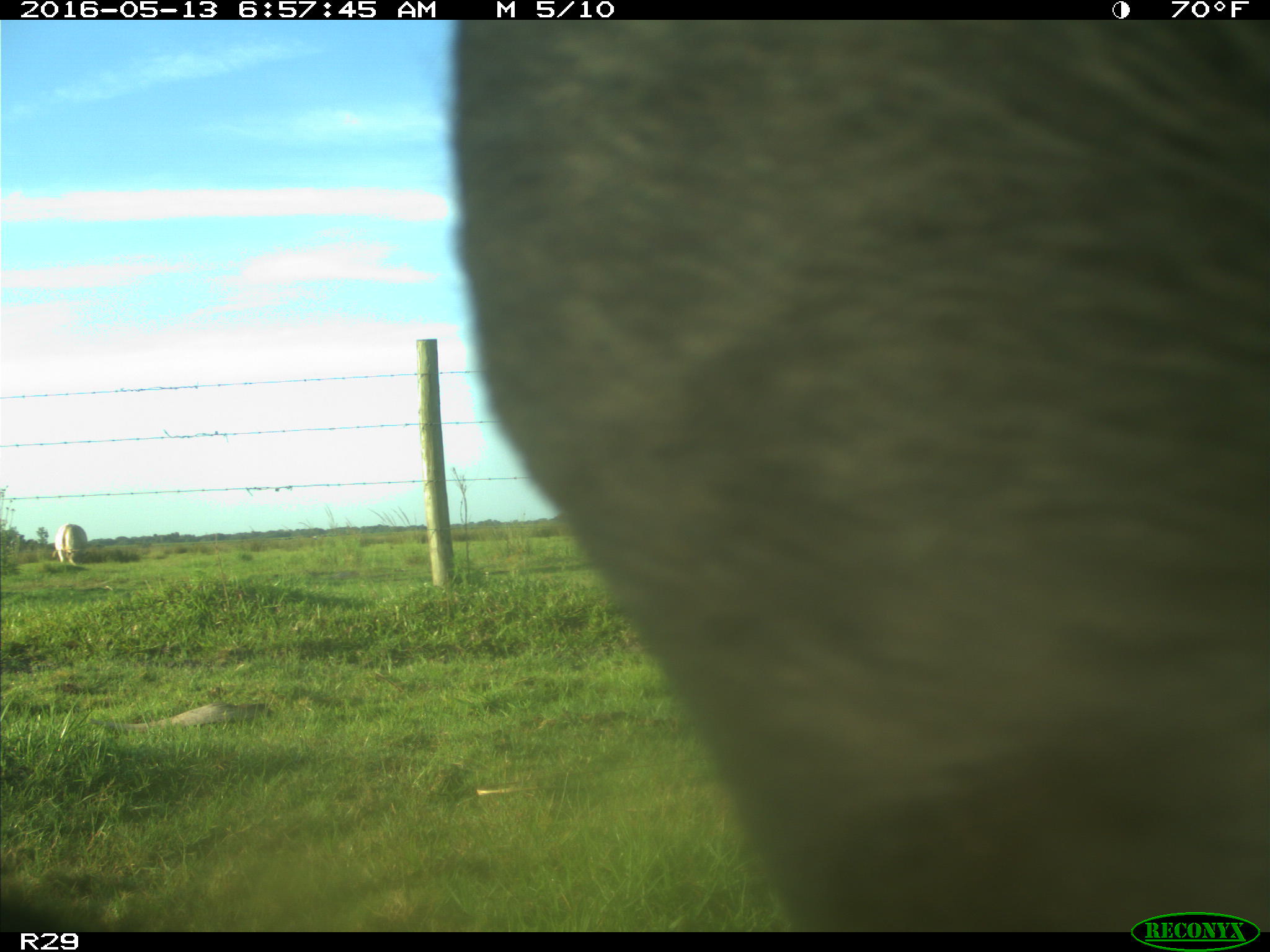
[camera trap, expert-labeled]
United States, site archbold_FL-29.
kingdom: Animalia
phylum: Chordata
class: Mammalia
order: Artiodactyla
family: Bovidae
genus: Bos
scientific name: Bos taurus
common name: domestic cow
Bos taurus (domestic cow).